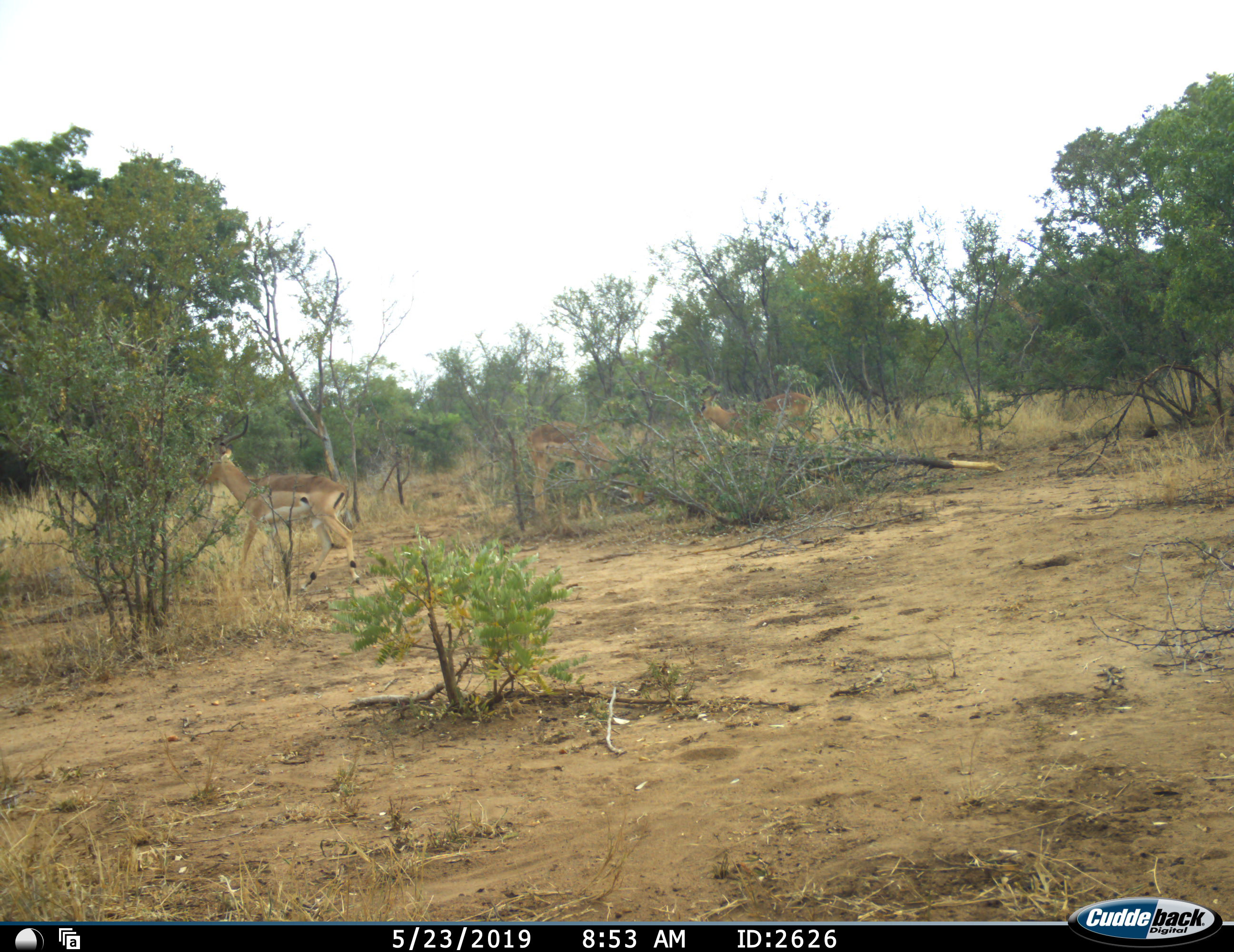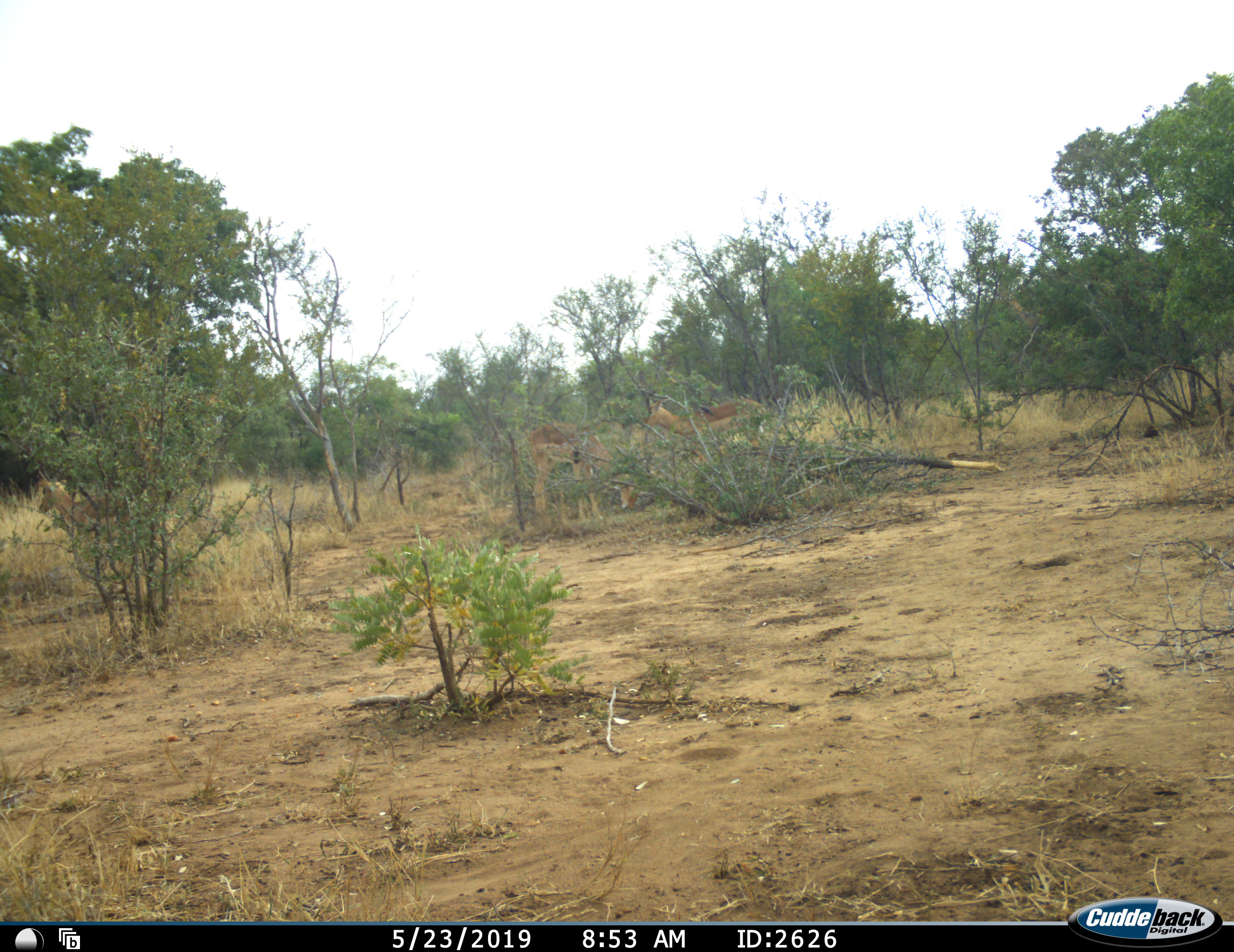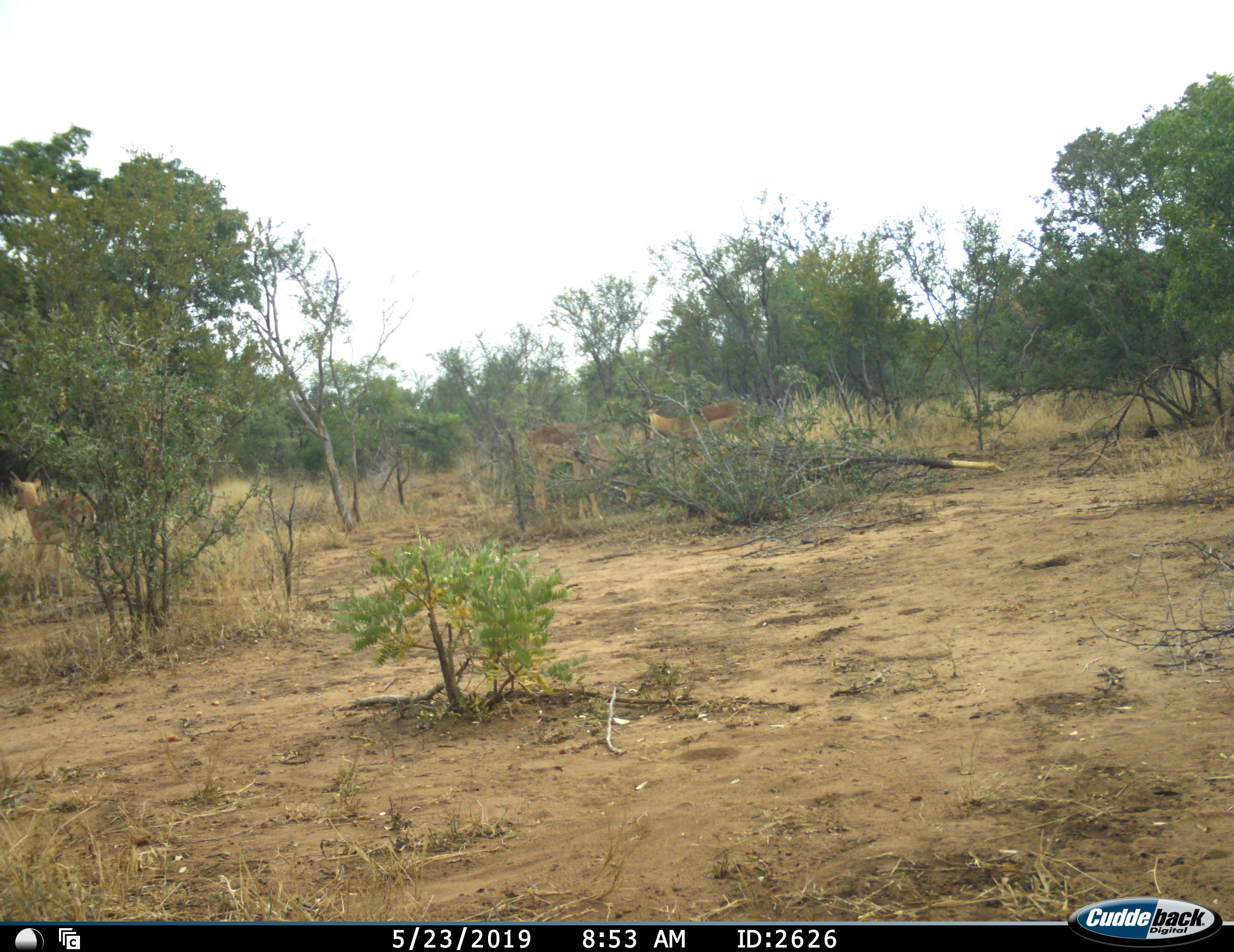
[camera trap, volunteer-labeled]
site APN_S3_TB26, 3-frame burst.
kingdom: Animalia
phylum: Chordata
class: Mammalia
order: Artiodactyla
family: Bovidae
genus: Aepyceros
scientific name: Aepyceros melampus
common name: impala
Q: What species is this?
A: Impala (Aepyceros melampus).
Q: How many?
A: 3.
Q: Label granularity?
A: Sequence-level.